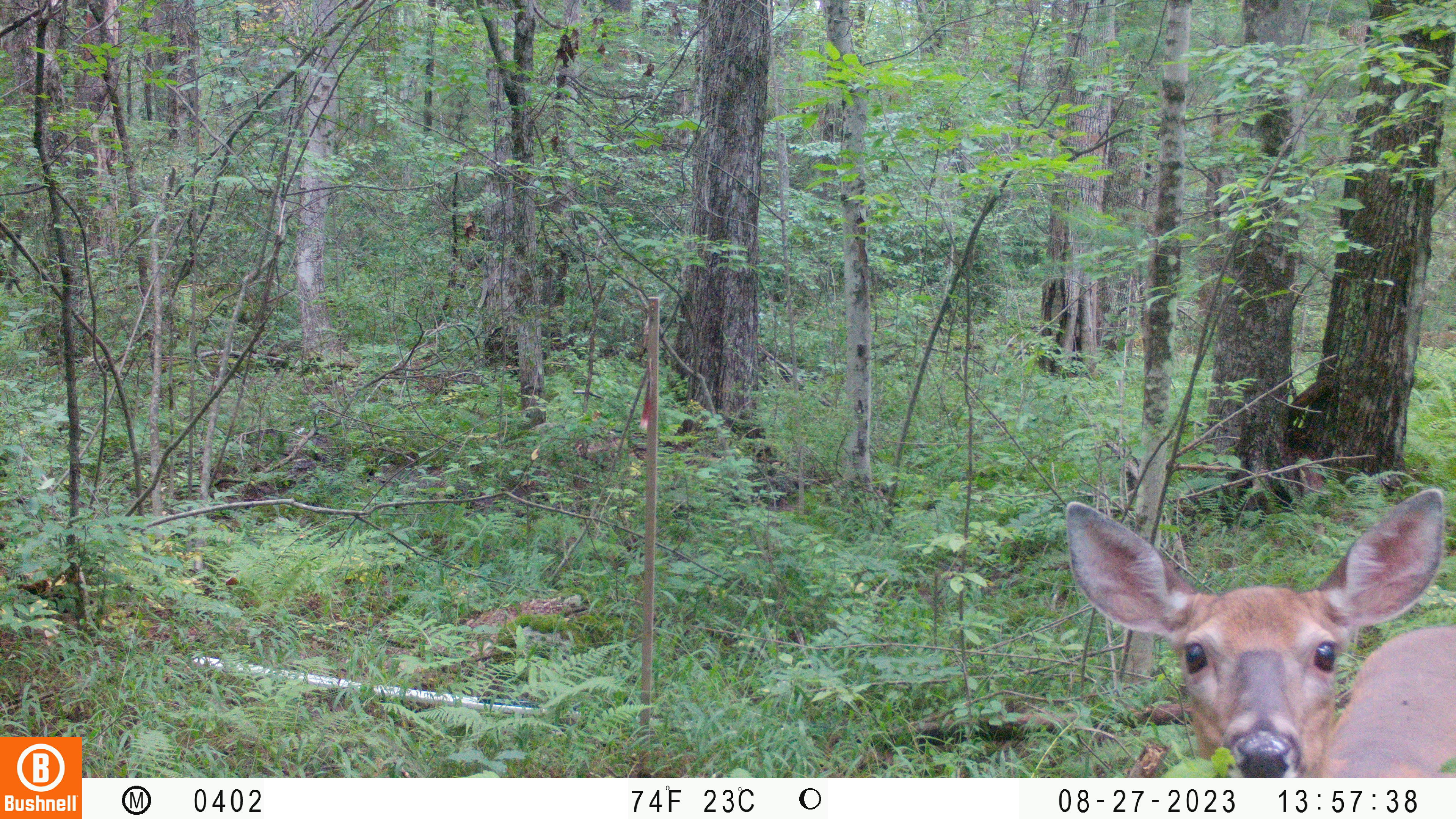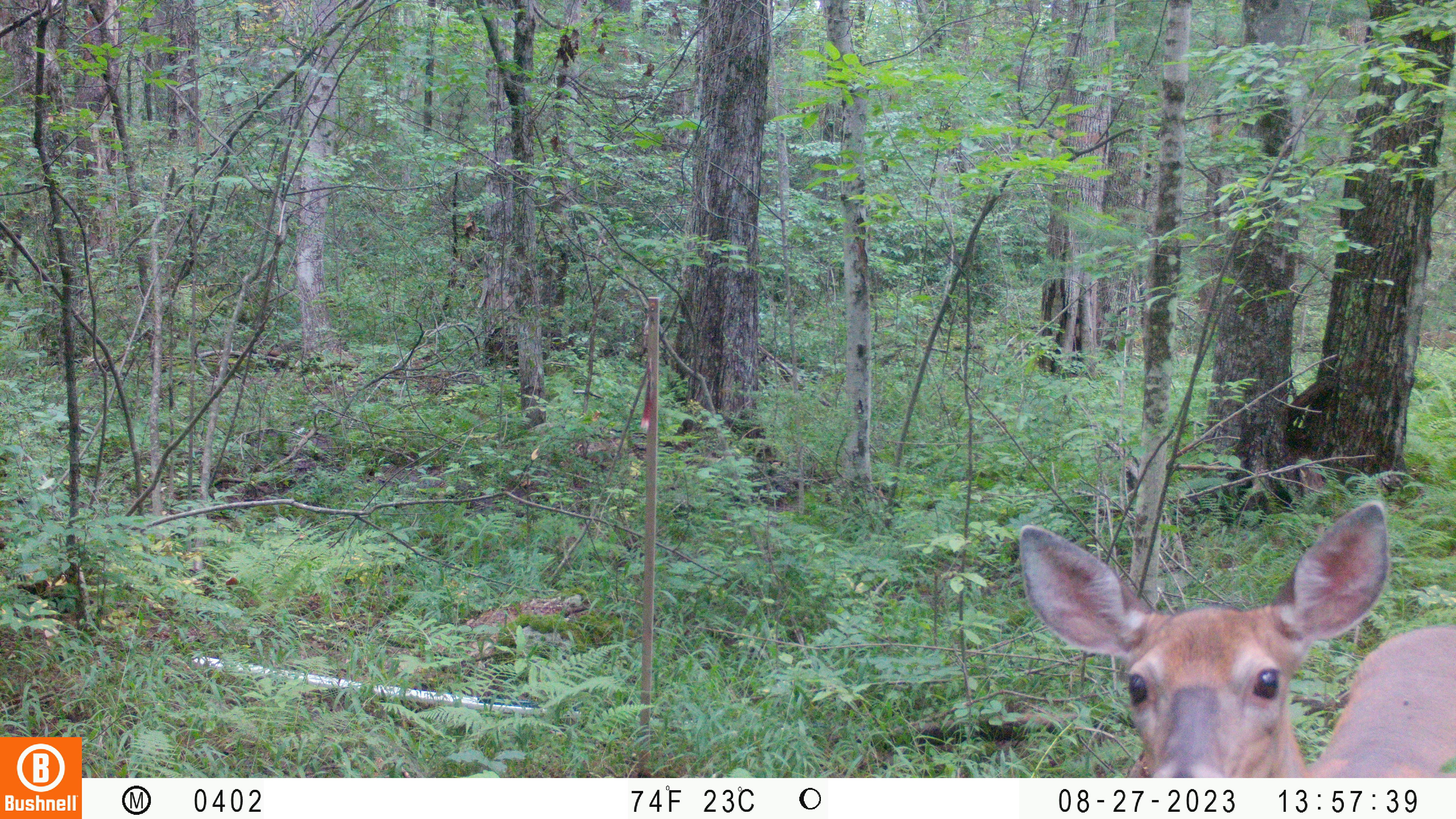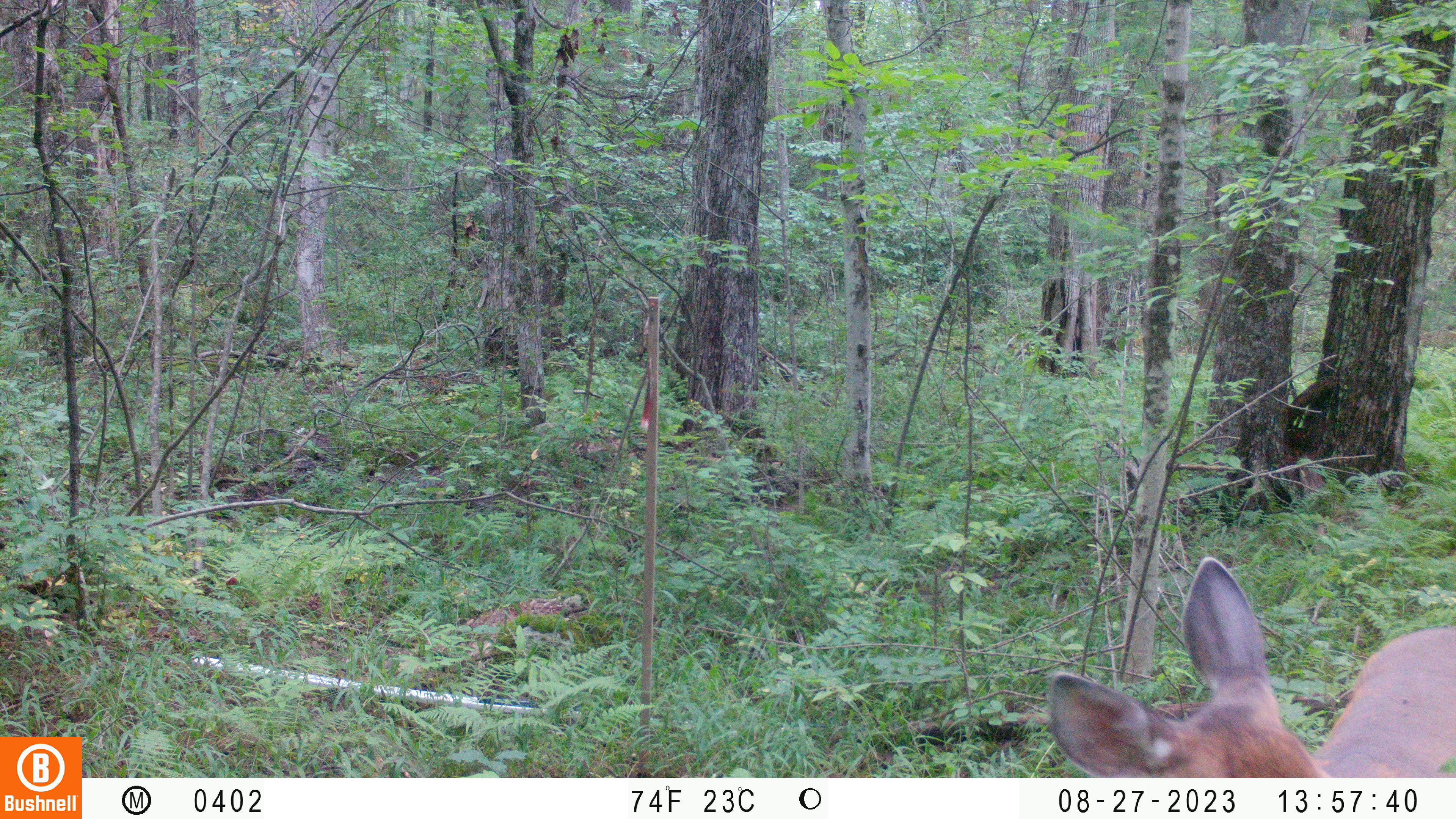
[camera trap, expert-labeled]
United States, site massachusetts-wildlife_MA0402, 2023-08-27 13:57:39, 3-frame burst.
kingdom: Animalia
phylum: Chordata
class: Mammalia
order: Artiodactyla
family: Cervidae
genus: Odocoileus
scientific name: Odocoileus virginianus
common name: white-tailed deer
White-tailed deer (Odocoileus virginianus).